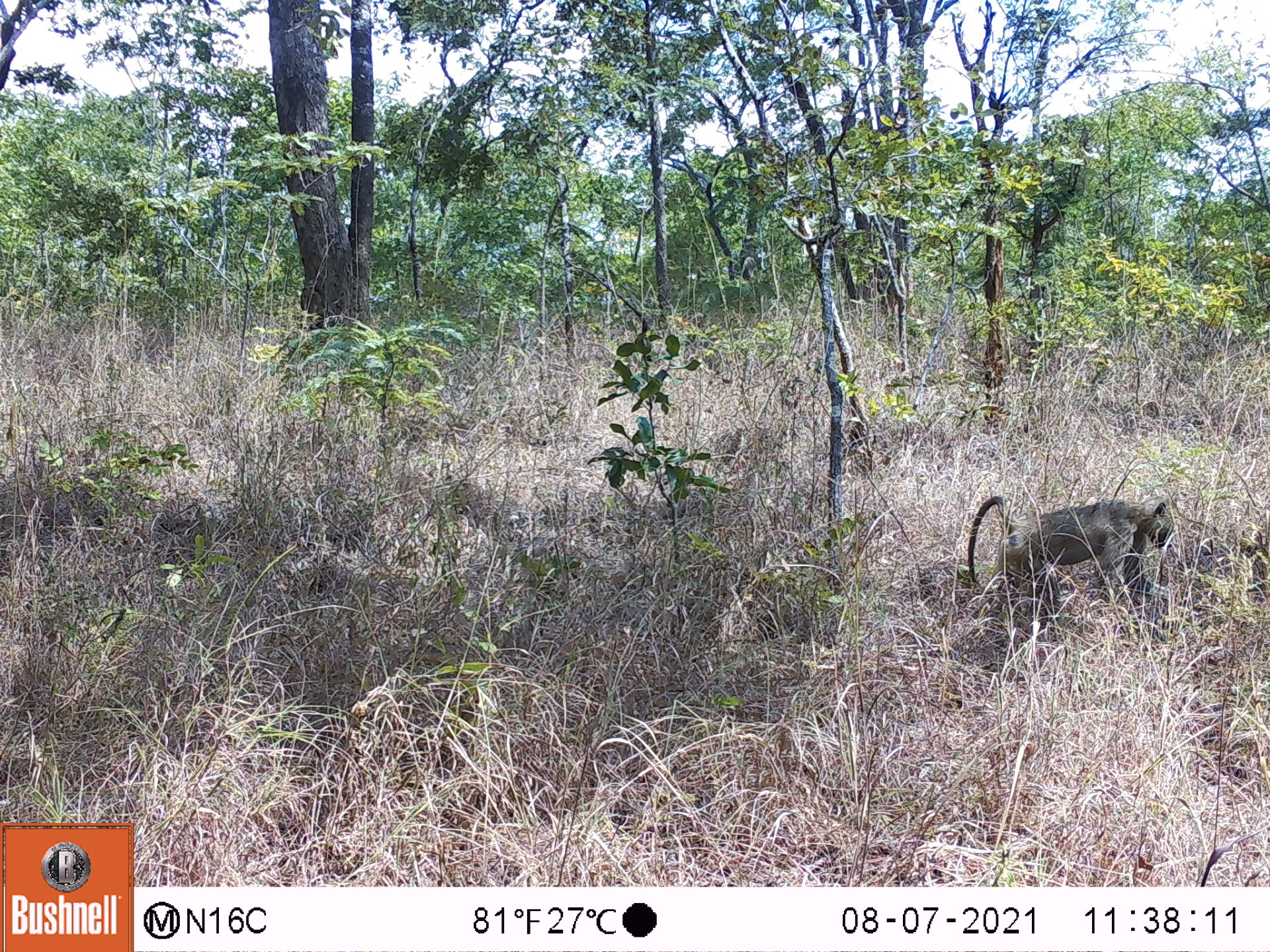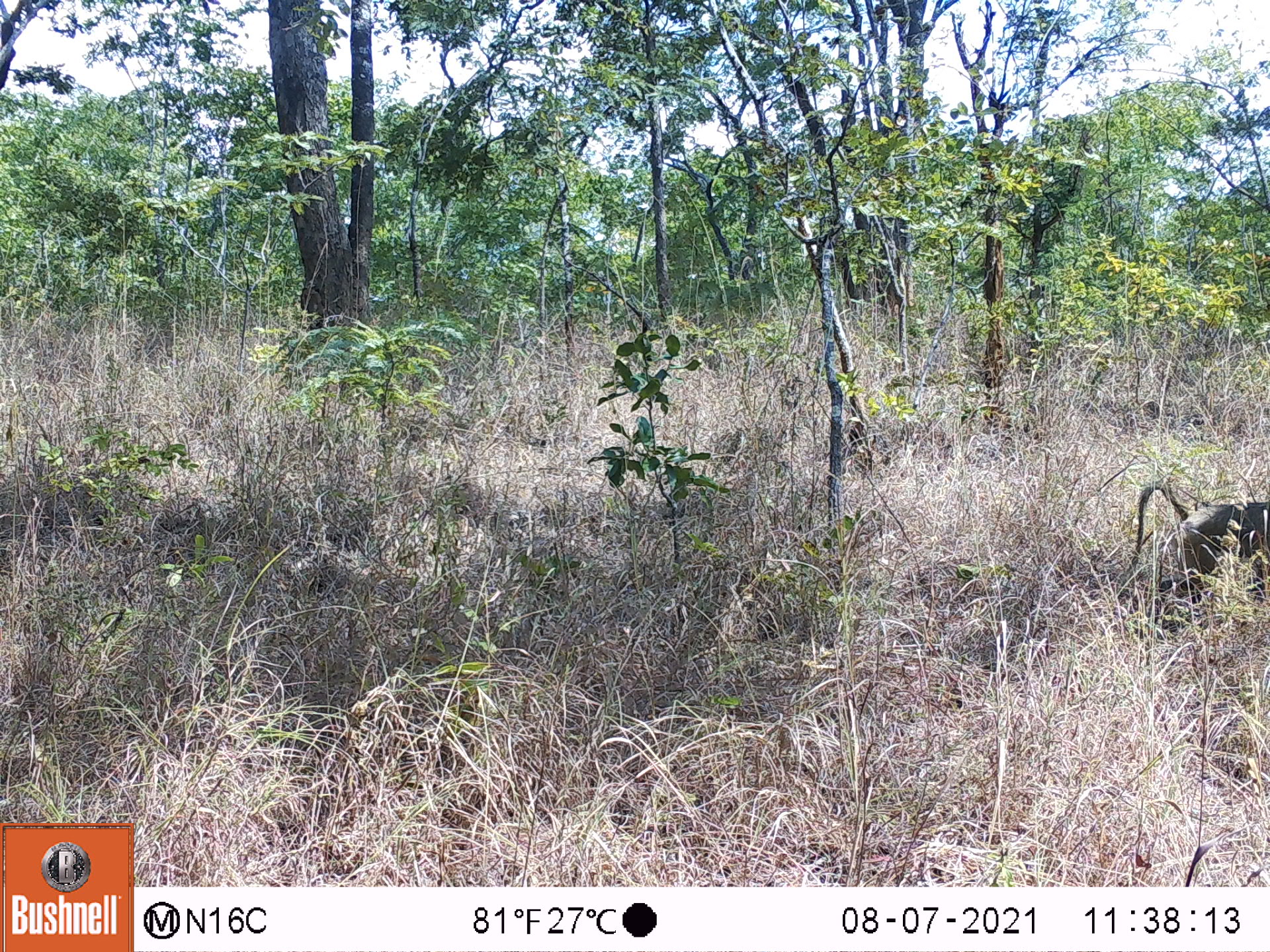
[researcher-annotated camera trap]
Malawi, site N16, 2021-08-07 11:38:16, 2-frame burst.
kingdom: Animalia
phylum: Chordata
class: Mammalia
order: Primates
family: Cercopithecidae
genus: Papio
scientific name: Papio cynocephalus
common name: yellow baboon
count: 1